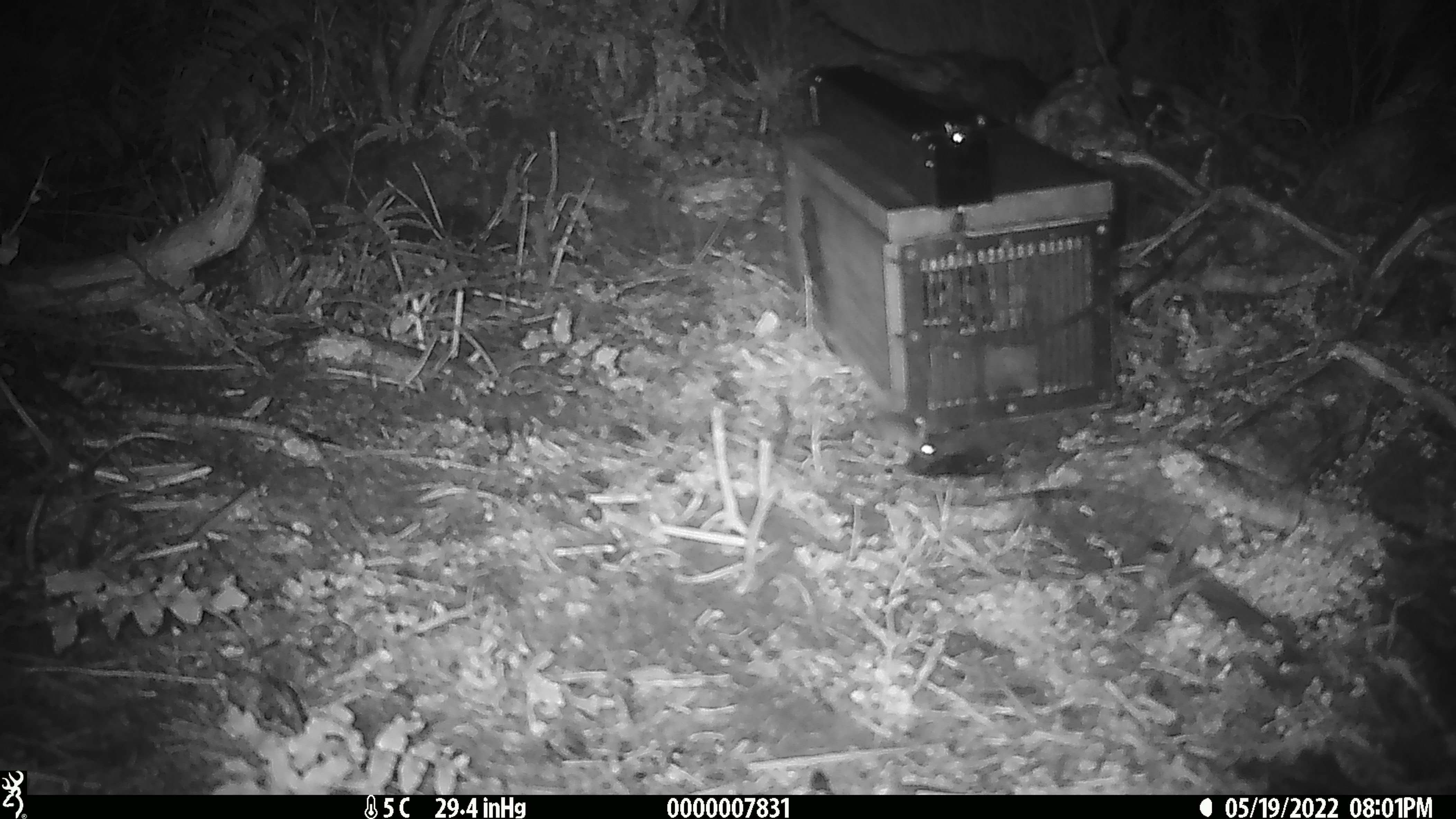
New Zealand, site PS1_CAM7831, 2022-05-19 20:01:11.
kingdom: Animalia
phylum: Chordata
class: Mammalia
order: Rodentia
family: Muridae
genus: Mus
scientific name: Mus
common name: mouse